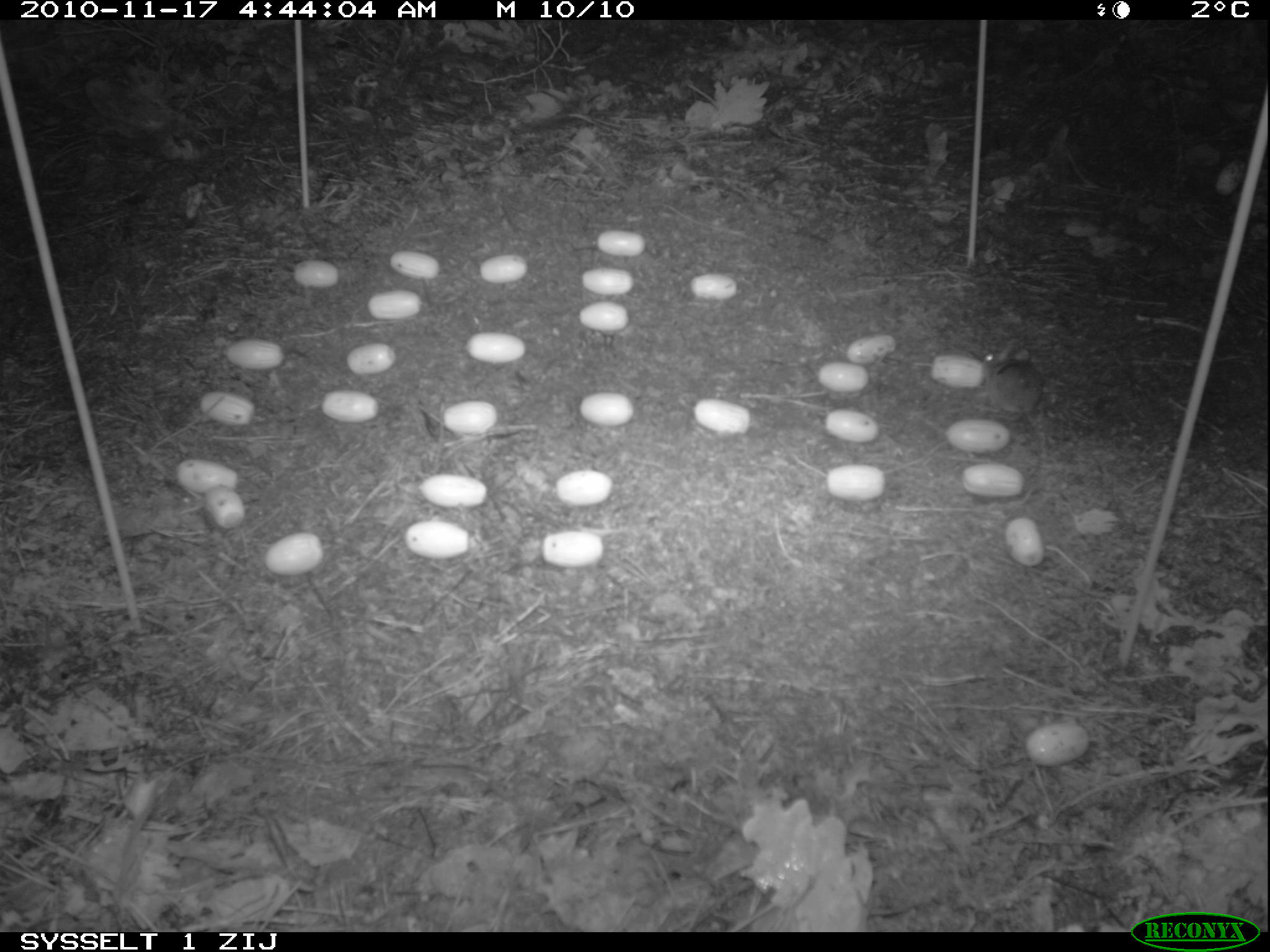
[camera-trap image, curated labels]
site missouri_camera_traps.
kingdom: Animalia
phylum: Chordata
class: Mammalia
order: Rodentia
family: Muridae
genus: Apodemus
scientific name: Apodemus sylvaticus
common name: wood mouse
Wood mouse (Apodemus sylvaticus). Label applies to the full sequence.